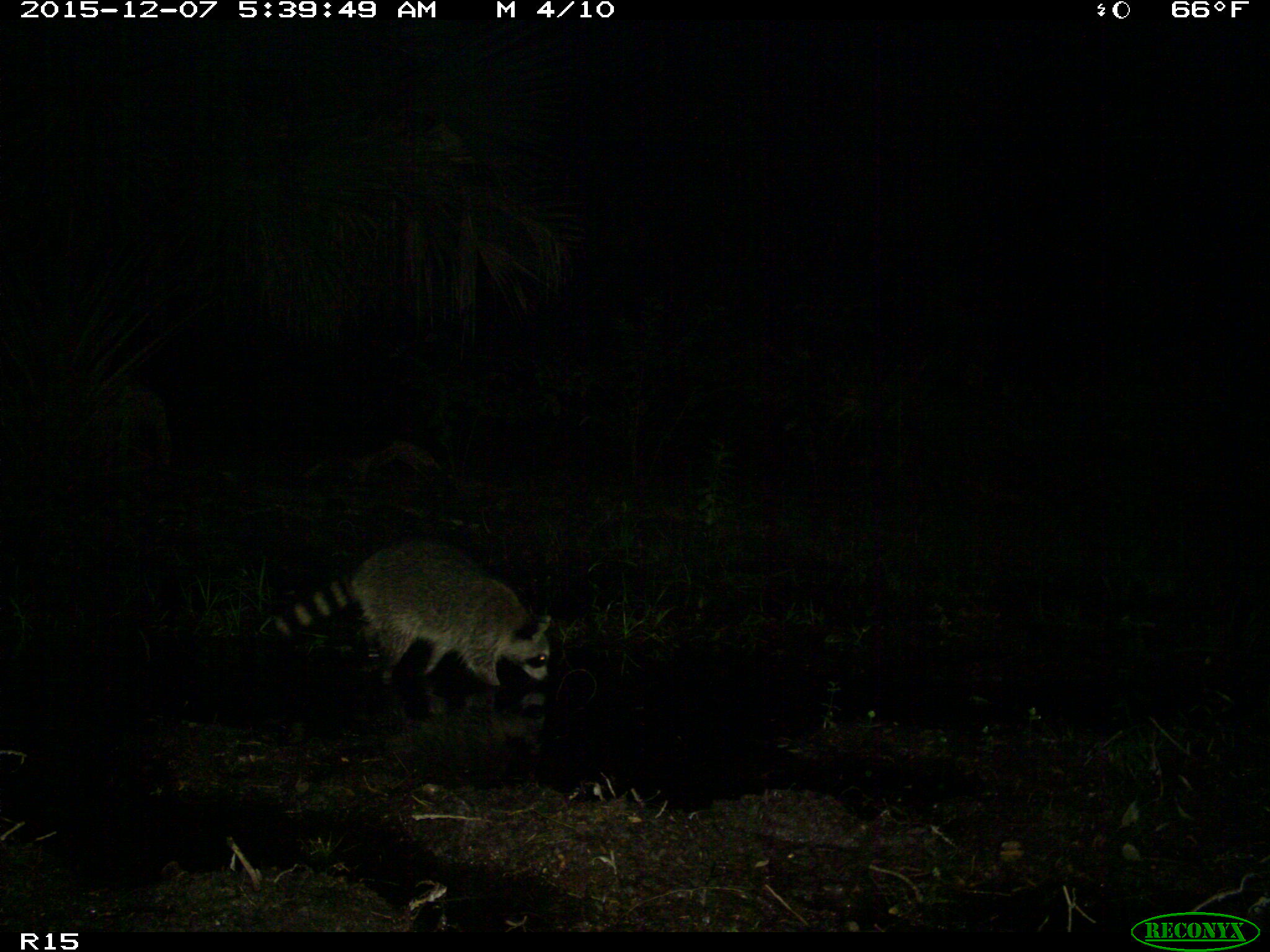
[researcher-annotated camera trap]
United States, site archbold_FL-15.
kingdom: Animalia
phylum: Chordata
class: Mammalia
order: Carnivora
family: Procyonidae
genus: Procyon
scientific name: Procyon lotor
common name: common raccoon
Procyon lotor (common raccoon).